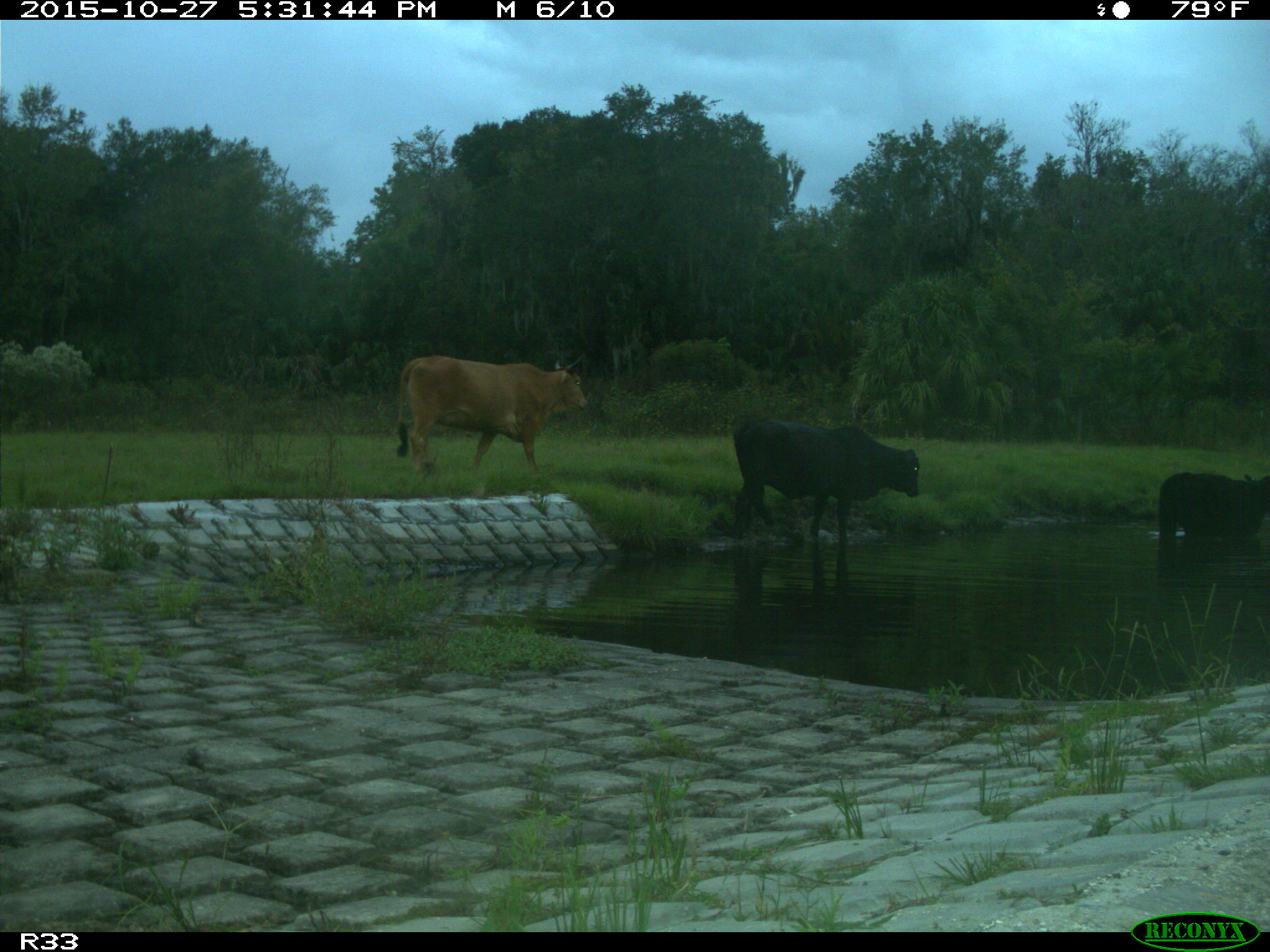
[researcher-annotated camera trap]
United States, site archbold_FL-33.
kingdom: Animalia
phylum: Chordata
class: Mammalia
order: Artiodactyla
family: Bovidae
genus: Bos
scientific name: Bos taurus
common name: domestic cow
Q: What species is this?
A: Bos taurus (domestic cow).